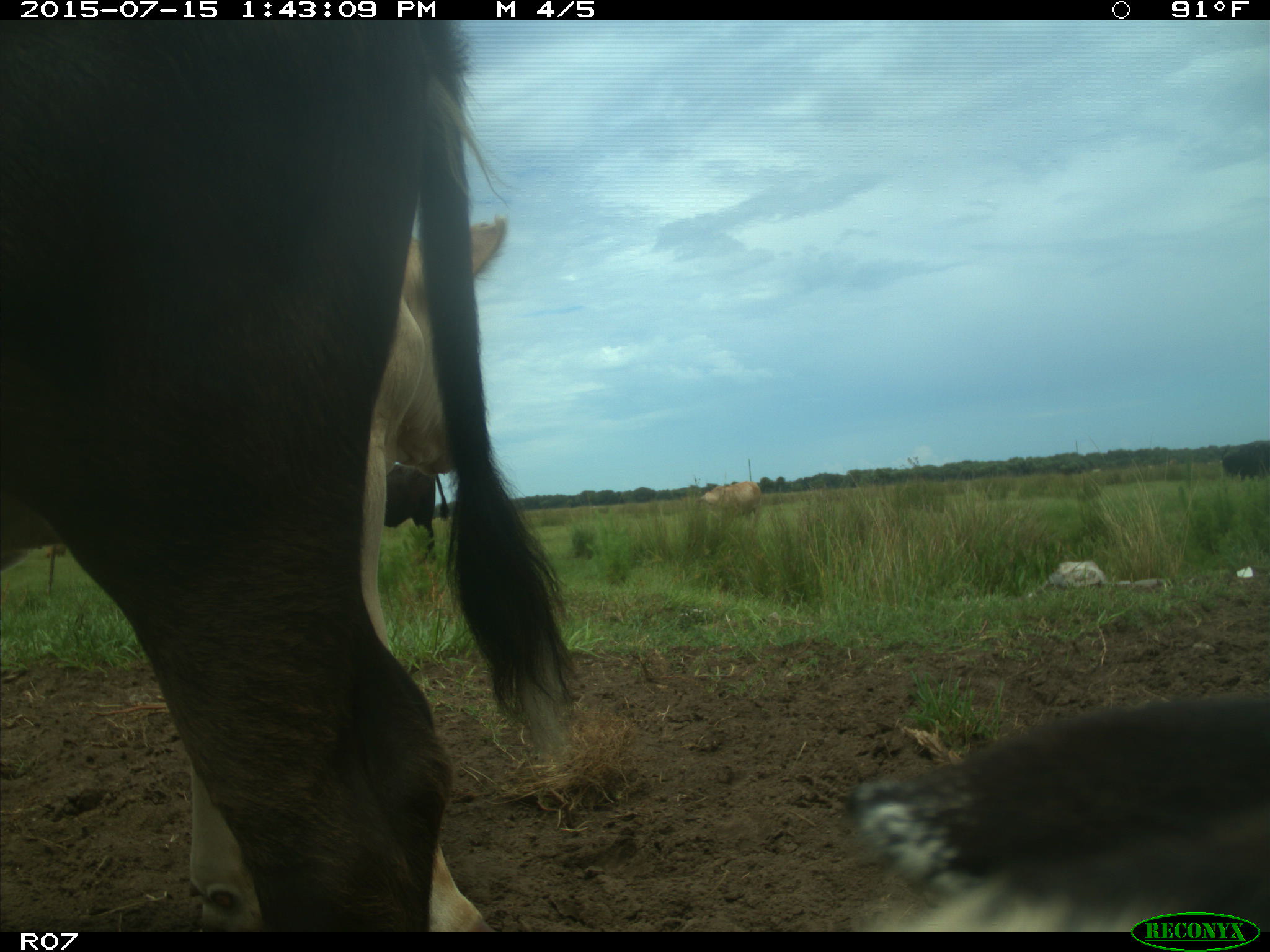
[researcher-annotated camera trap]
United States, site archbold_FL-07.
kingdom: Animalia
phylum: Chordata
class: Mammalia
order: Artiodactyla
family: Bovidae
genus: Bos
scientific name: Bos taurus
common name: domestic cow